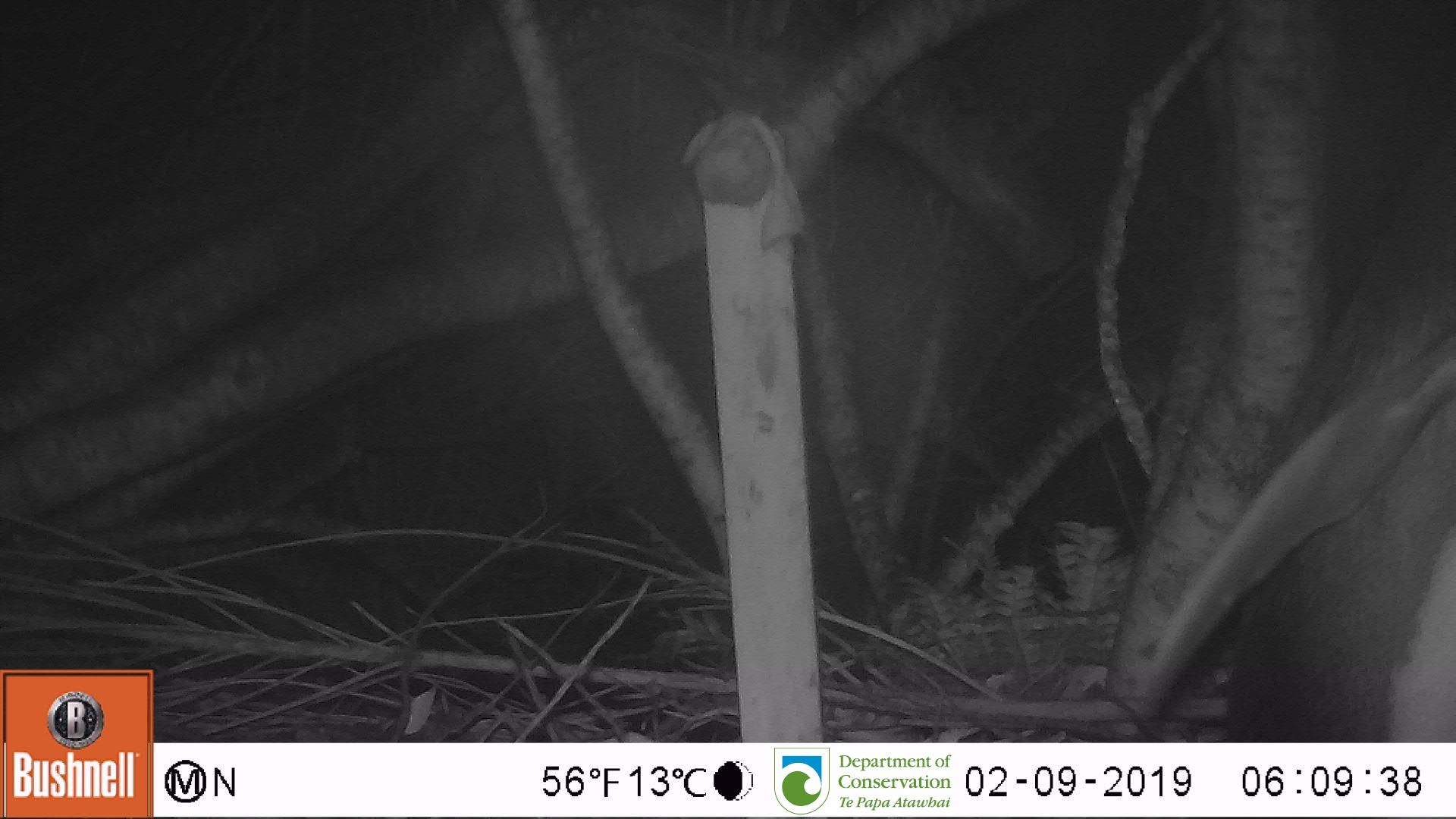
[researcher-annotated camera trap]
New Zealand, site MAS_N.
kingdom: Animalia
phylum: Chordata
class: Aves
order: Sphenisciformes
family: Spheniscidae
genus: Megadyptes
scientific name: Megadyptes antipodes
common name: yellow-eyed penguin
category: yellow eyed penguin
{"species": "yellow eyed penguin (yellow-eyed penguin) (Megadyptes antipodes)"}